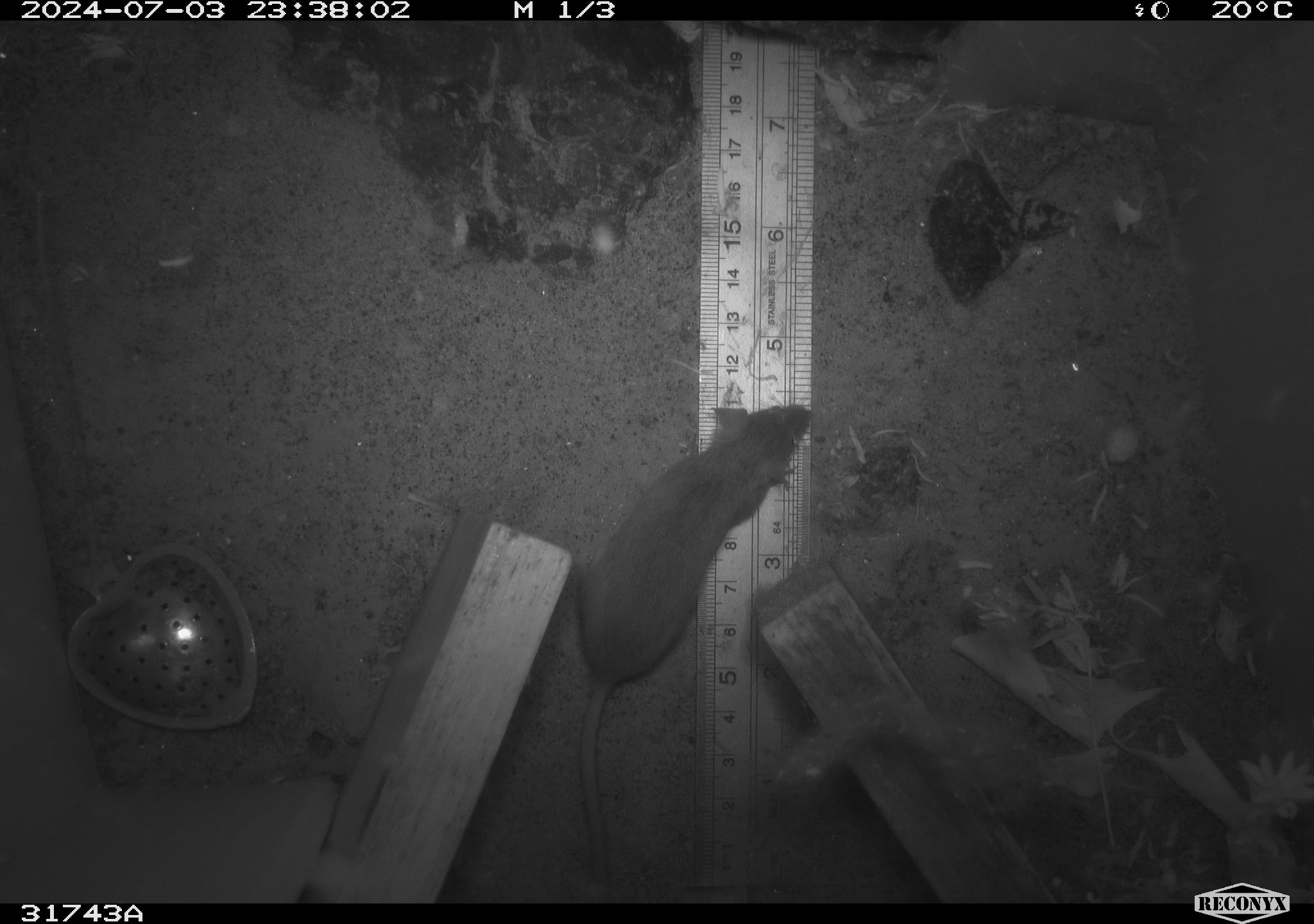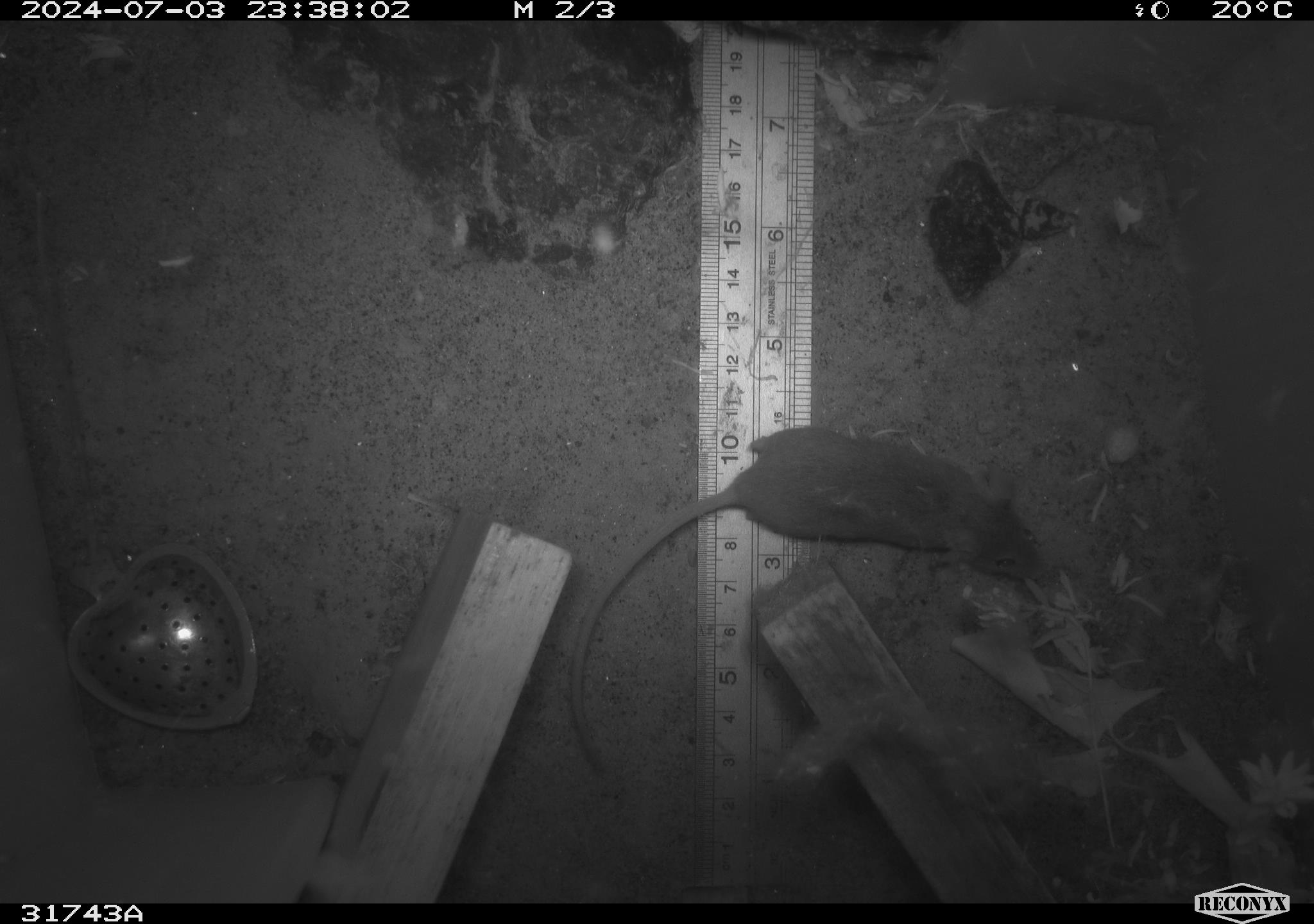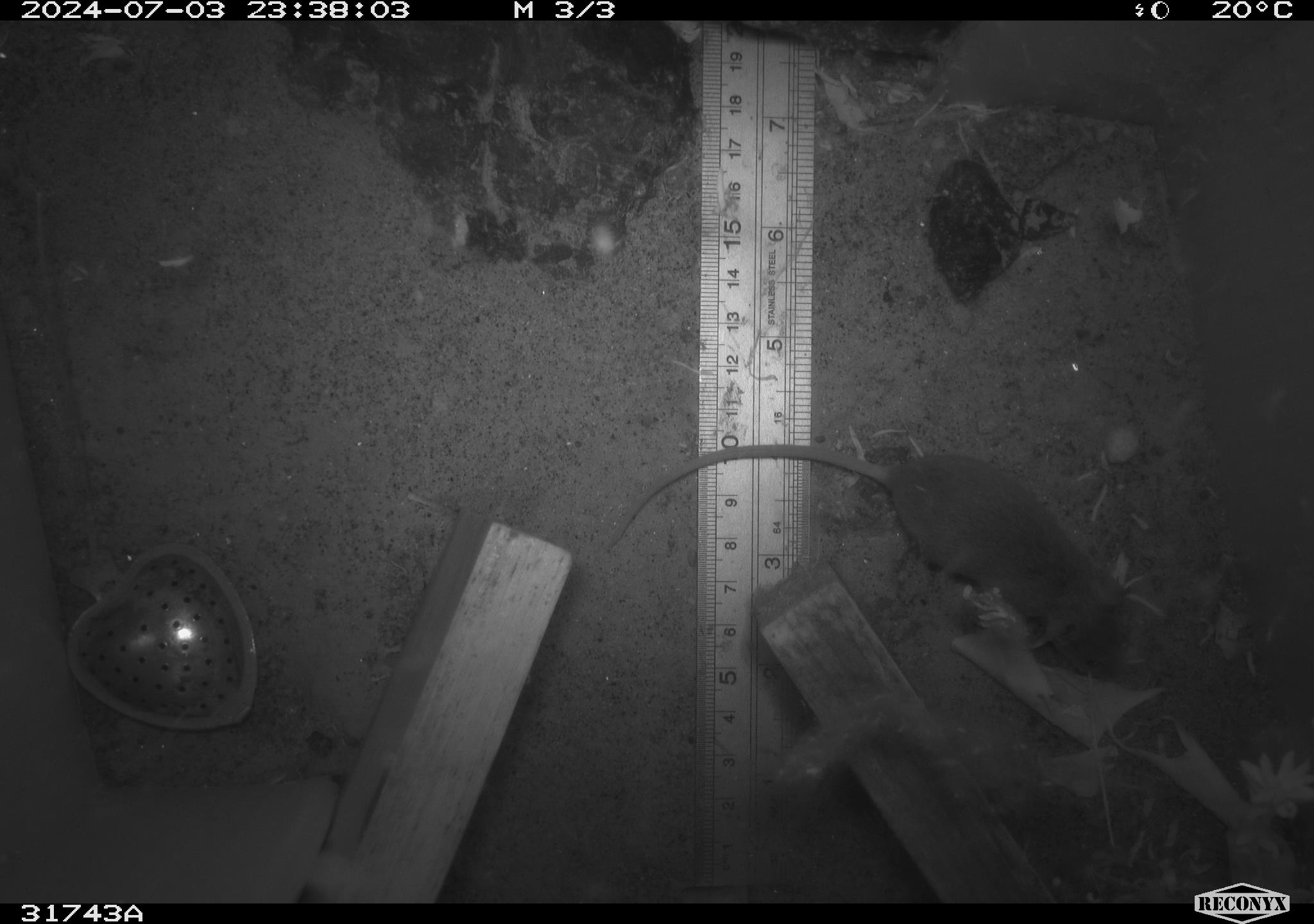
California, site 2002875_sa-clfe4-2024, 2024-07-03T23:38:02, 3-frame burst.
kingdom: Animalia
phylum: Chordata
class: Mammalia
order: Rodentia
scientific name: Rodentia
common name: mouse species